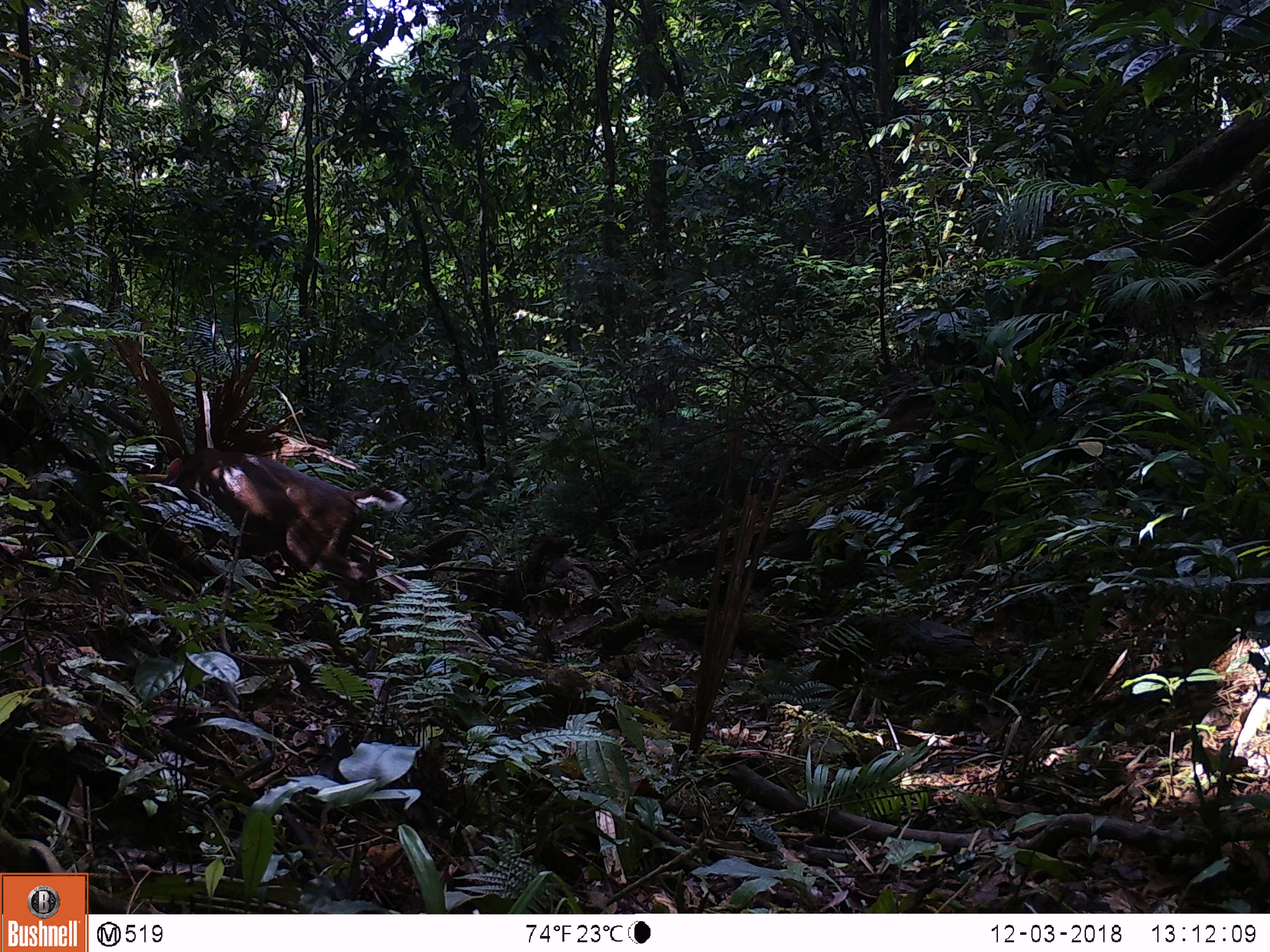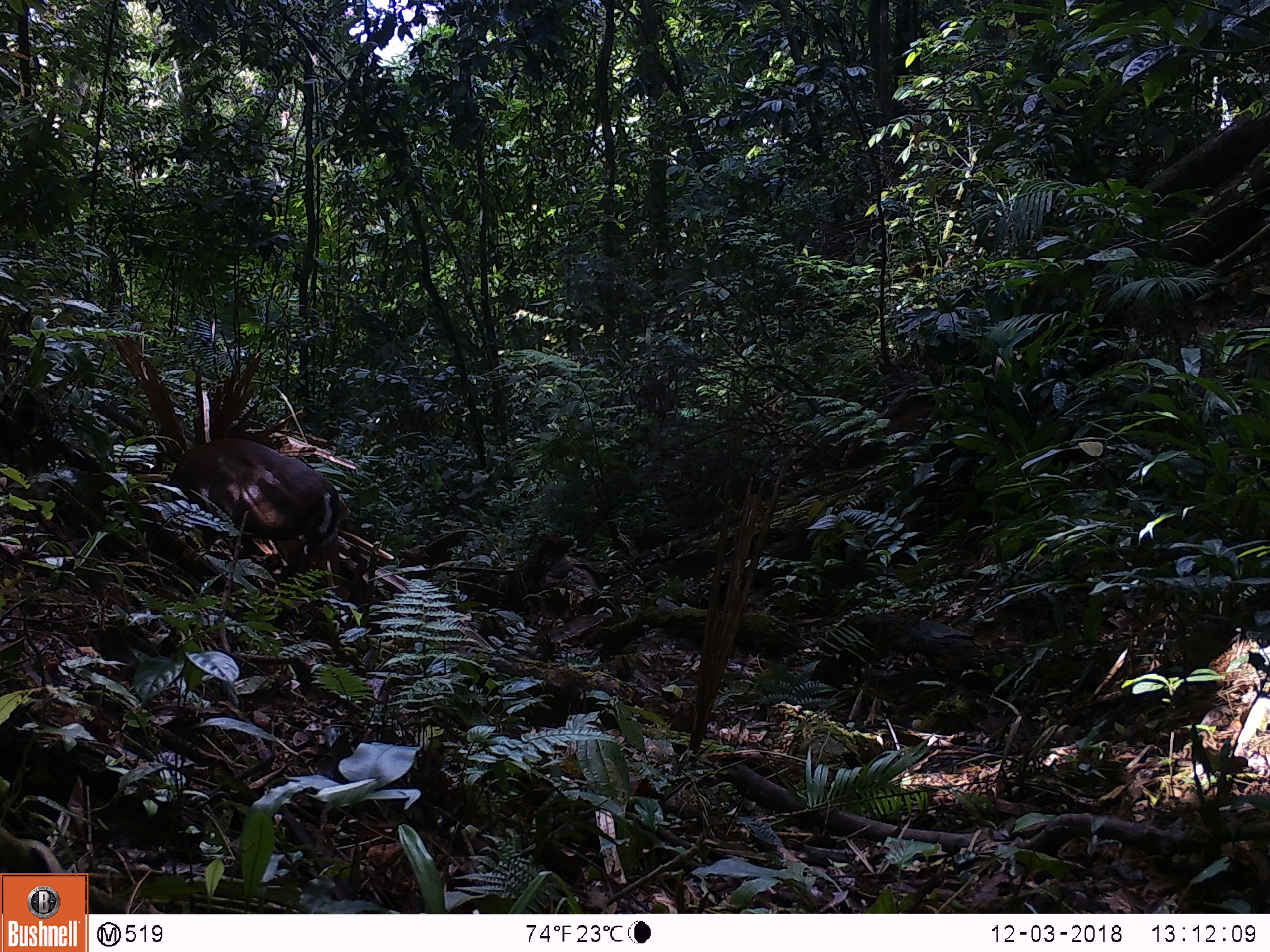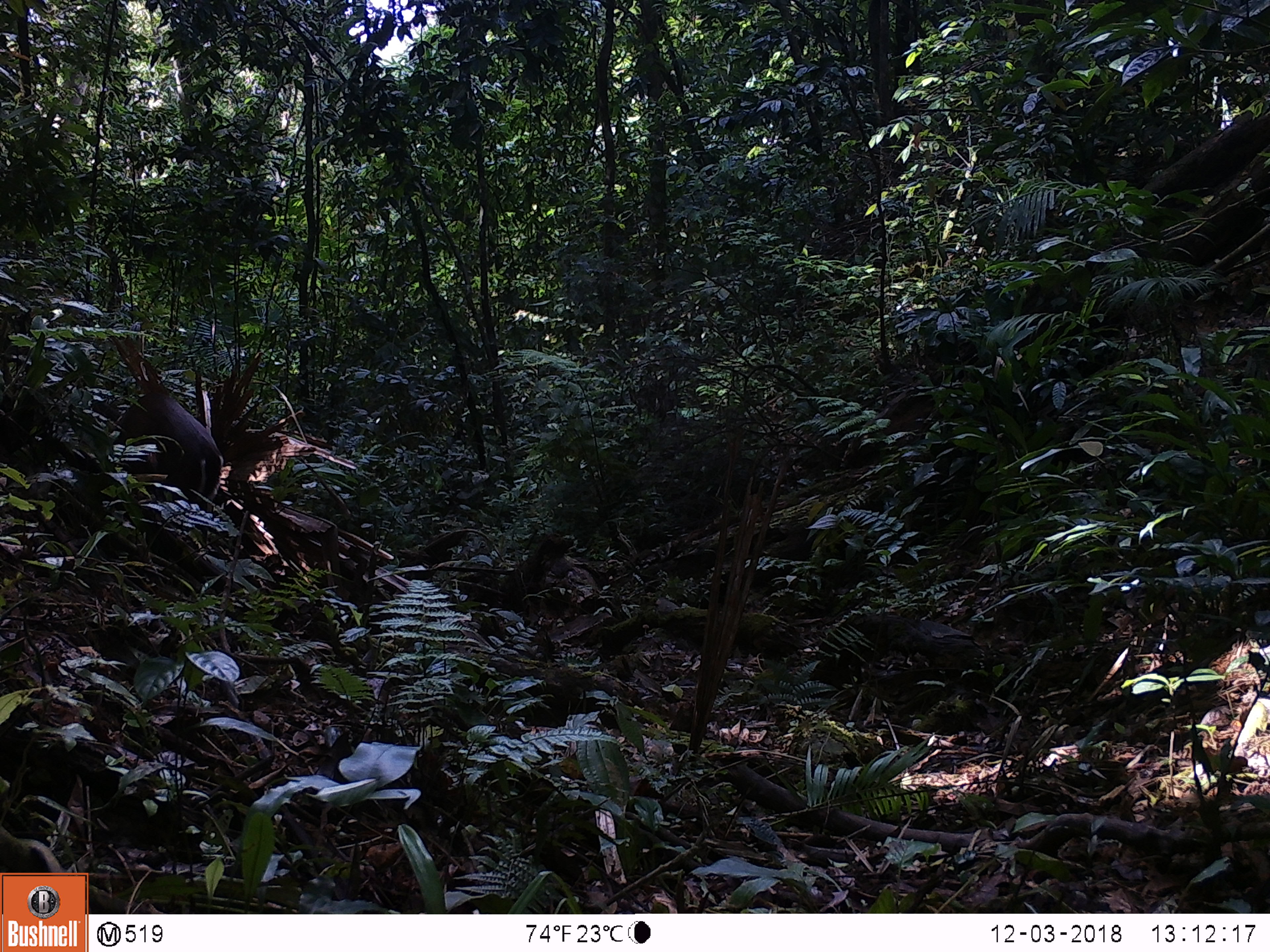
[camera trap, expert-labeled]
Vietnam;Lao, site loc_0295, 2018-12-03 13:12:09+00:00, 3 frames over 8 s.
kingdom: Animalia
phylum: Chordata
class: Mammalia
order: Artiodactyla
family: Cervidae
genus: Muntiacus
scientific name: Muntiacus rooseveltorum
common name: roosevelt's muntjac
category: roosevelts muntjac group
Roosevelts muntjac group (roosevelt's muntjac) (Muntiacus rooseveltorum). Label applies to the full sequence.